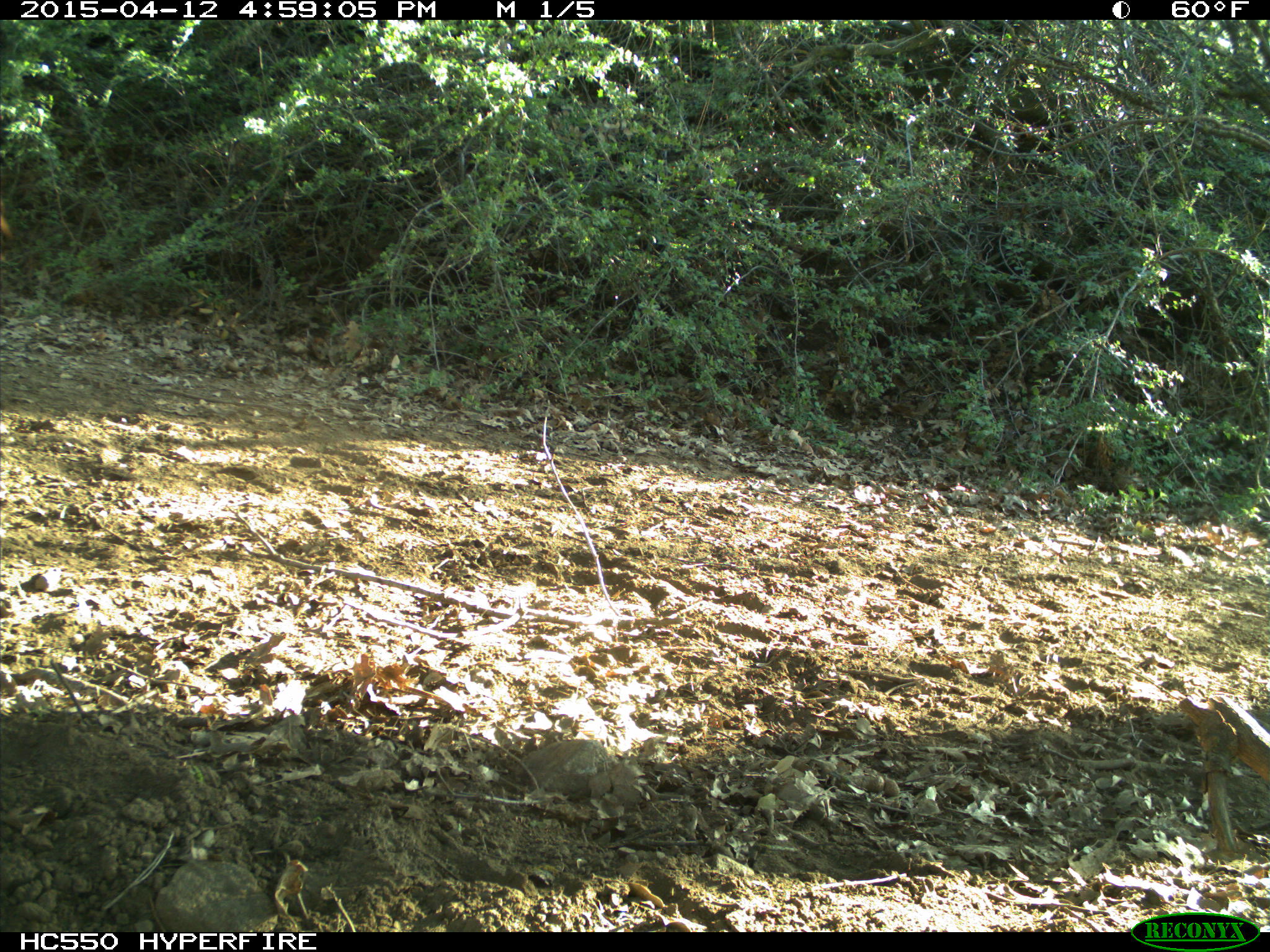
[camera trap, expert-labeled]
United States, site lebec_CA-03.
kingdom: Animalia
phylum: Chordata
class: Mammalia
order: Artiodactyla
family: Bovidae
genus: Bos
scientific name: Bos taurus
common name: domestic cow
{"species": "Bos taurus (domestic cow)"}